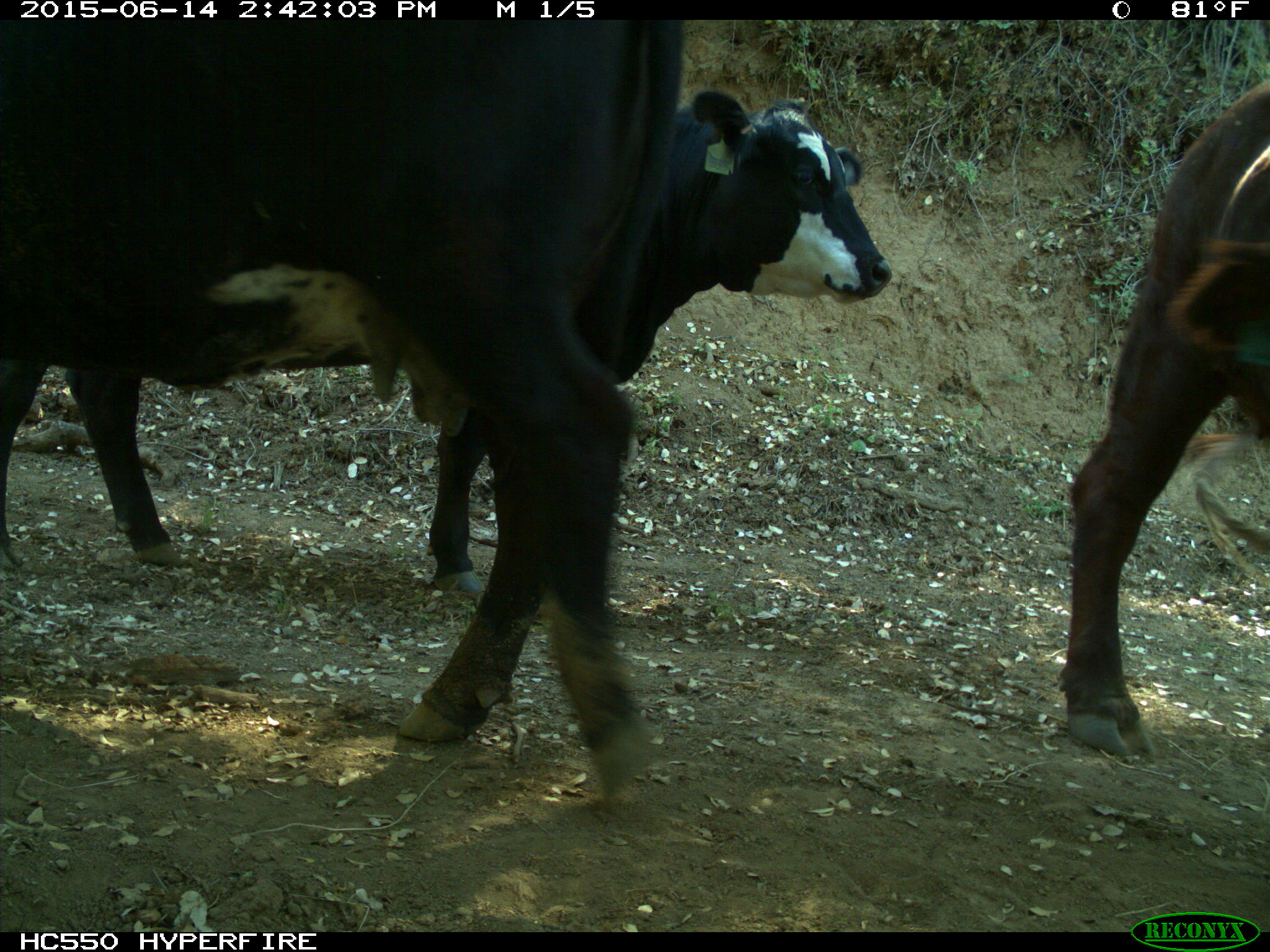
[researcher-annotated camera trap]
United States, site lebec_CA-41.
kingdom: Animalia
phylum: Chordata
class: Mammalia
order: Artiodactyla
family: Bovidae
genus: Bos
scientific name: Bos taurus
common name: domestic cow